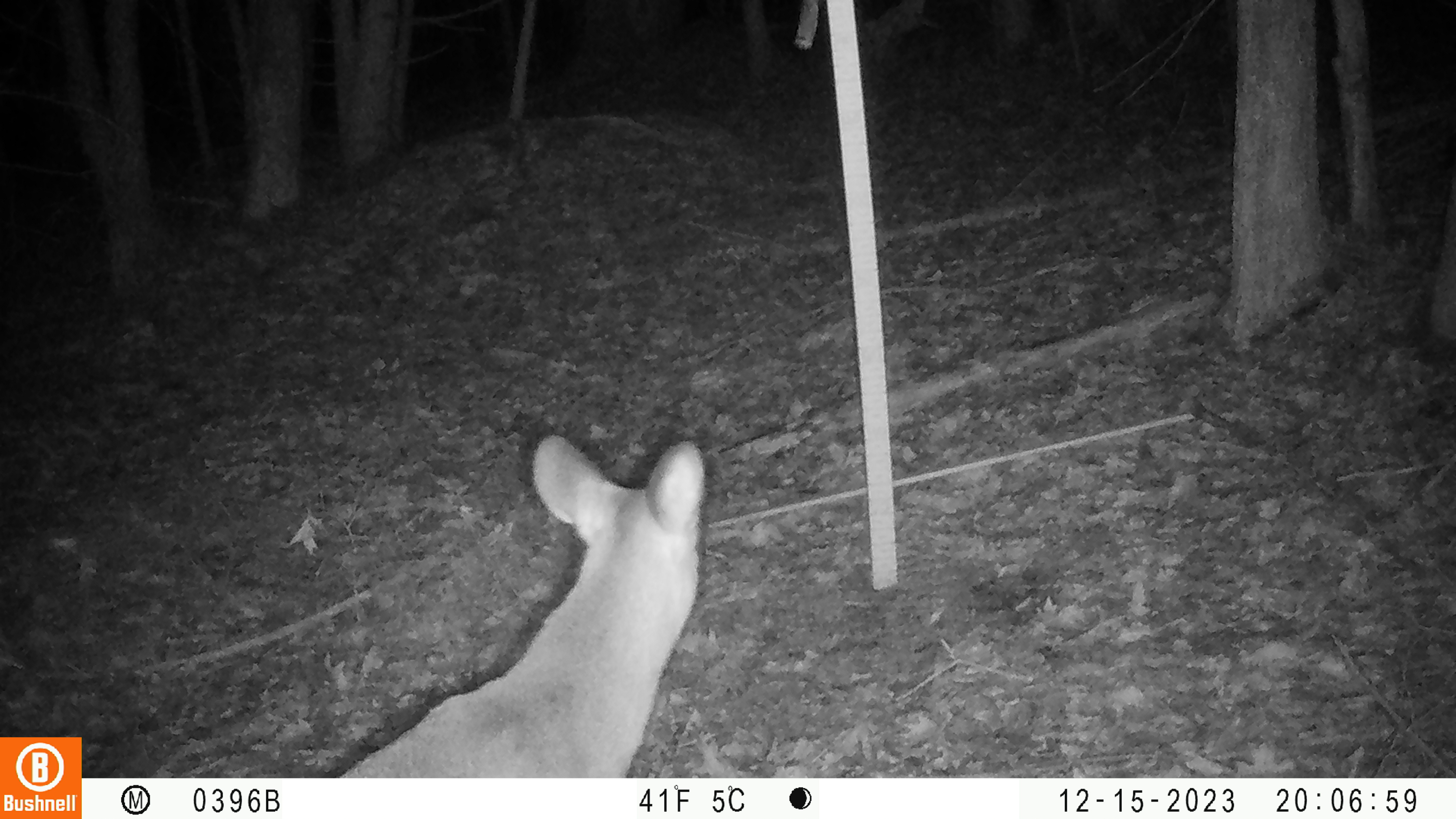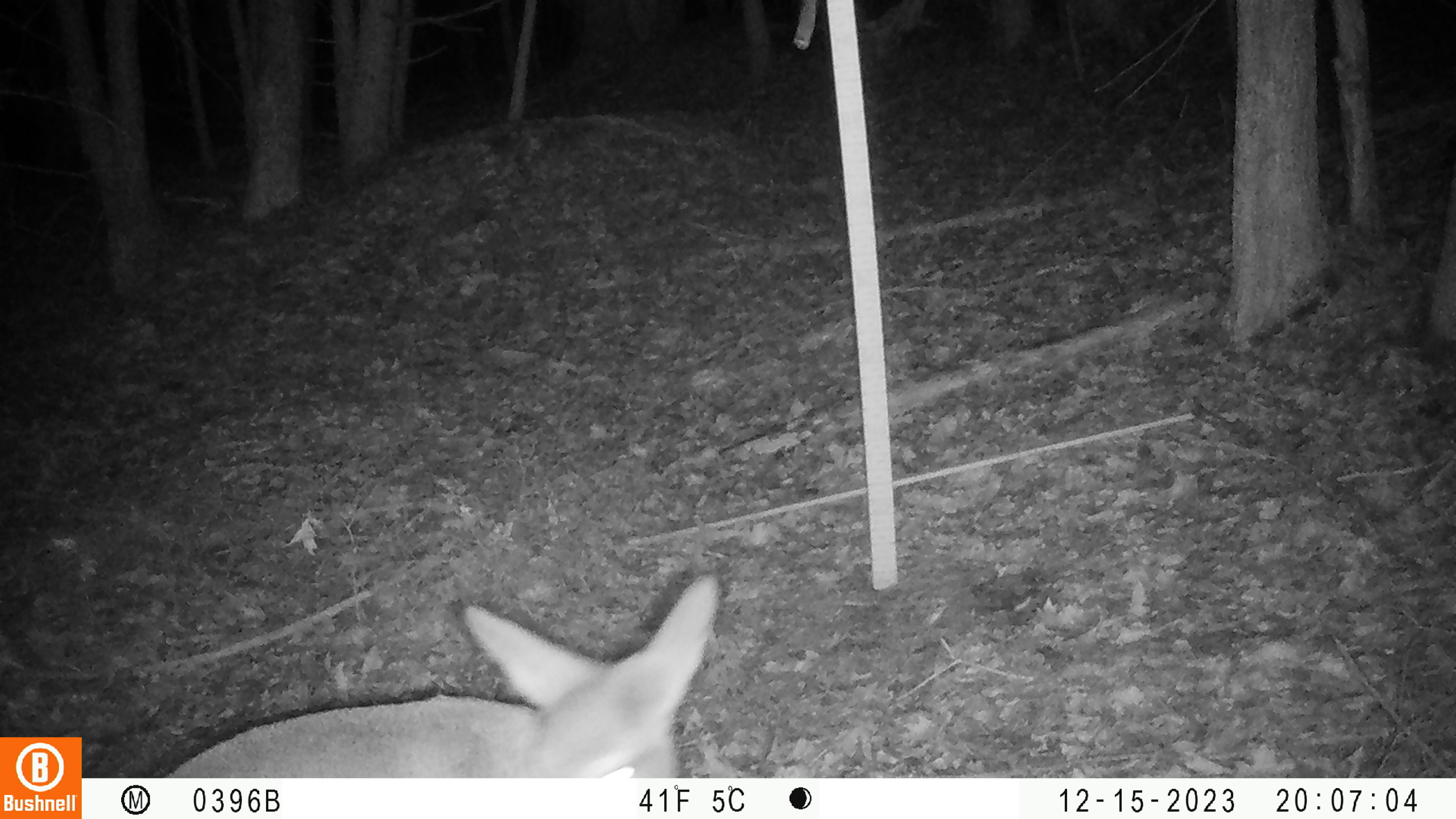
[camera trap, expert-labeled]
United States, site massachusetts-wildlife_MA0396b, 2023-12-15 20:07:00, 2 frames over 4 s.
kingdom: Animalia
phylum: Chordata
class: Mammalia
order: Artiodactyla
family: Cervidae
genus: Odocoileus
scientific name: Odocoileus virginianus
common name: white-tailed deer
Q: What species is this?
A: White-tailed deer (Odocoileus virginianus).